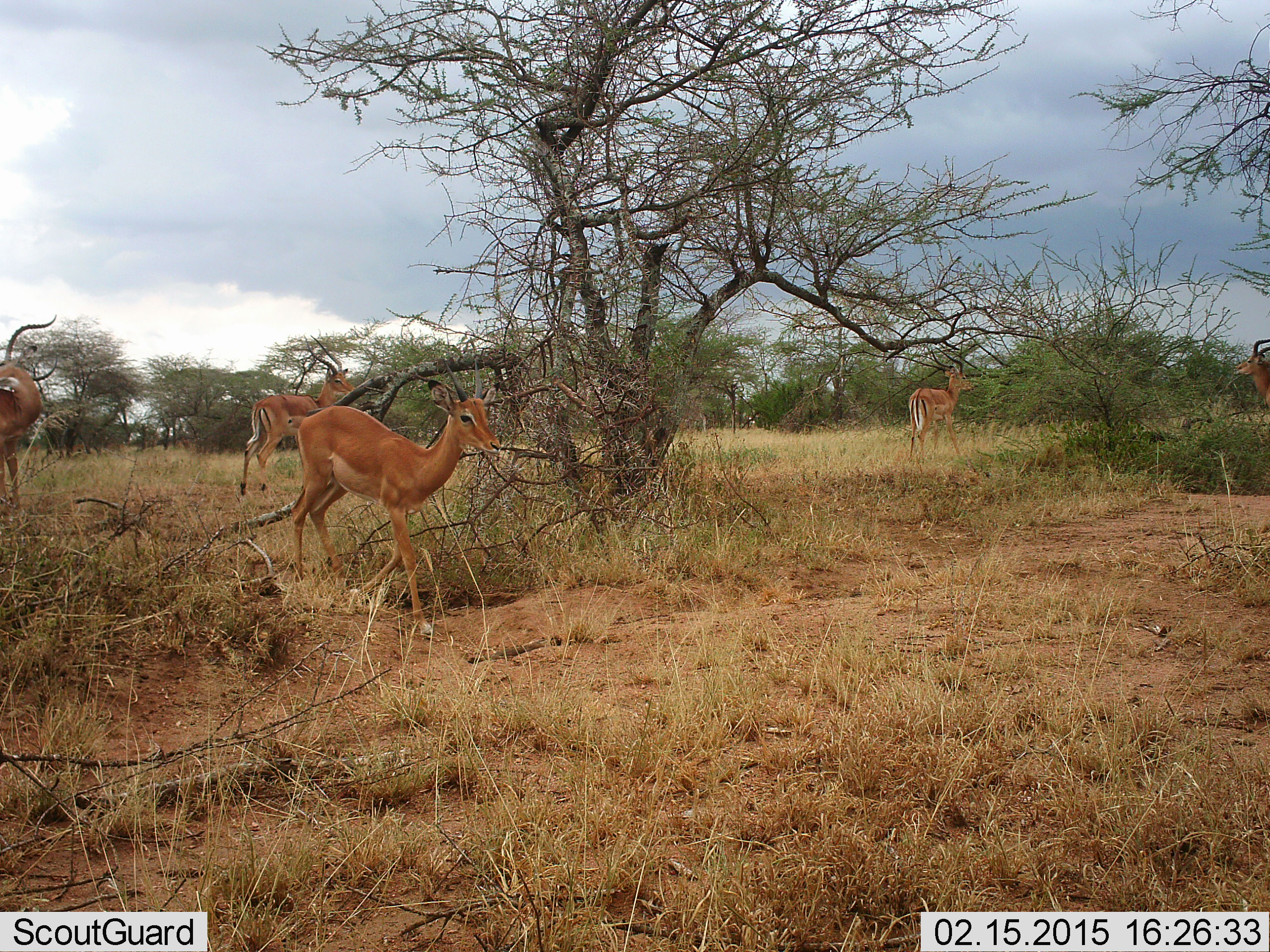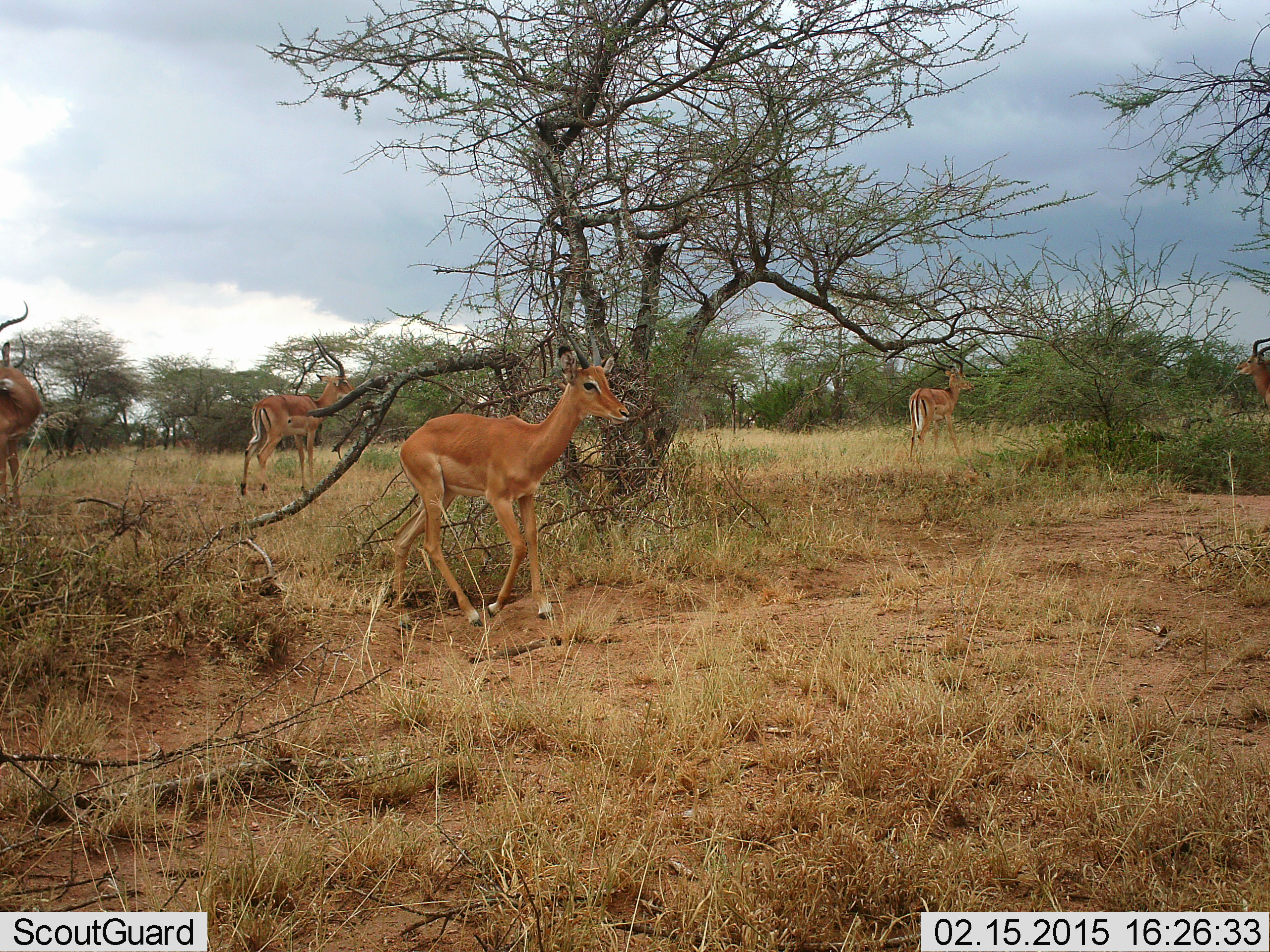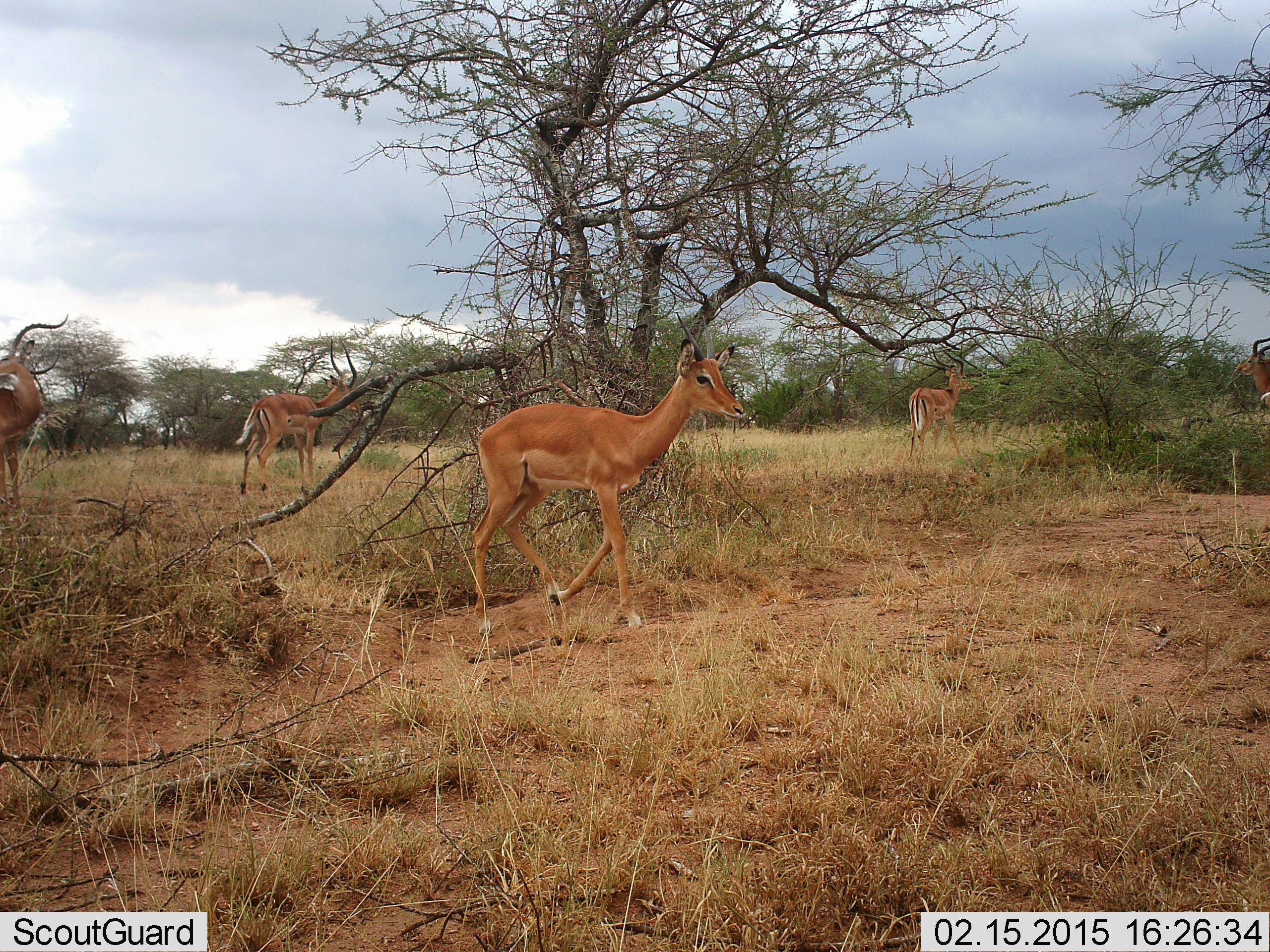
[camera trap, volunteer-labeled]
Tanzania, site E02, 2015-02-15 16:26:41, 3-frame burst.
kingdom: Animalia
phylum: Chordata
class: Mammalia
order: Artiodactyla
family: Bovidae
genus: Aepyceros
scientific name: Aepyceros melampus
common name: impala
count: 5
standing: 70%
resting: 0%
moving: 70%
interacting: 0%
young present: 10%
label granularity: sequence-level